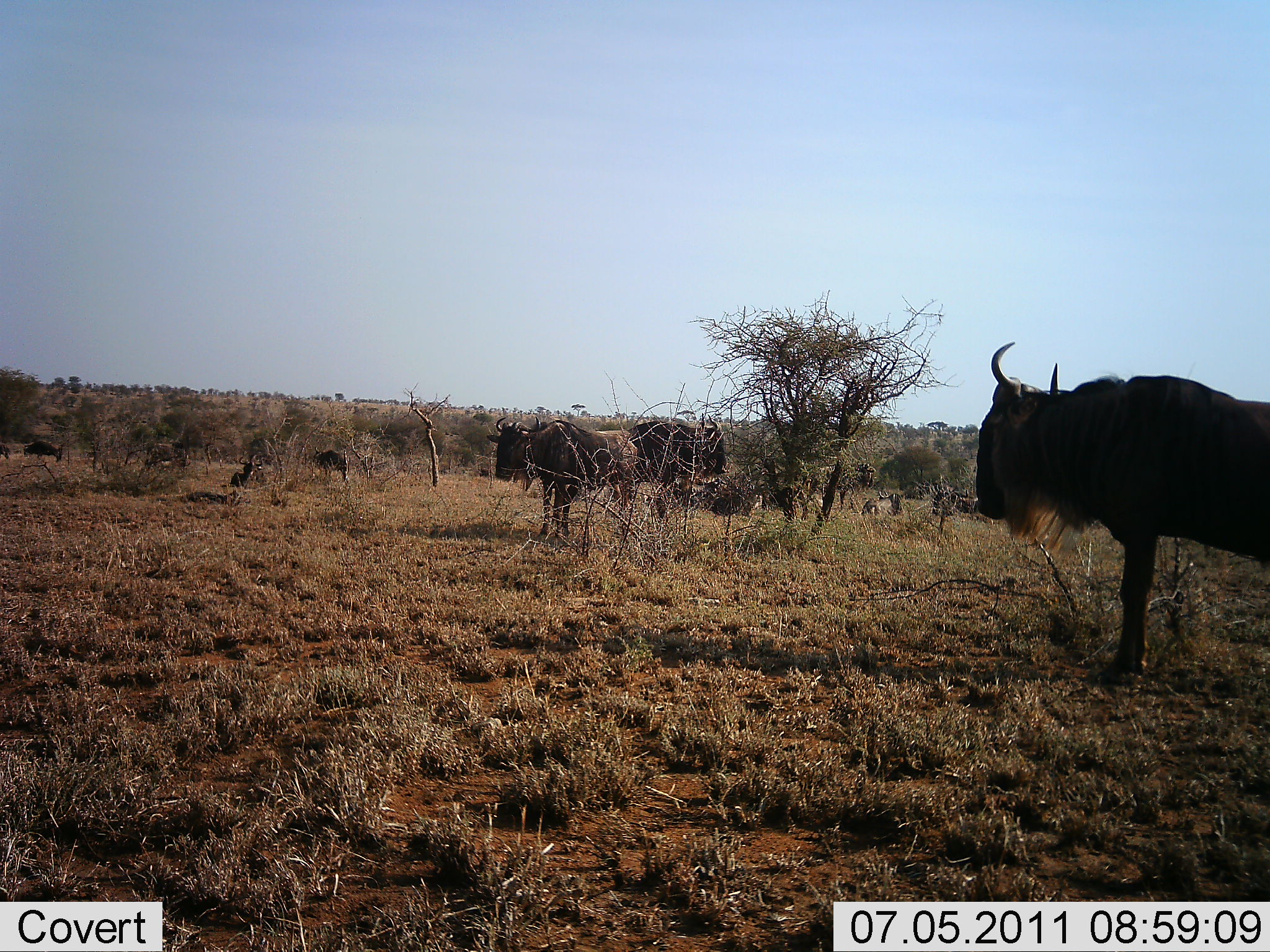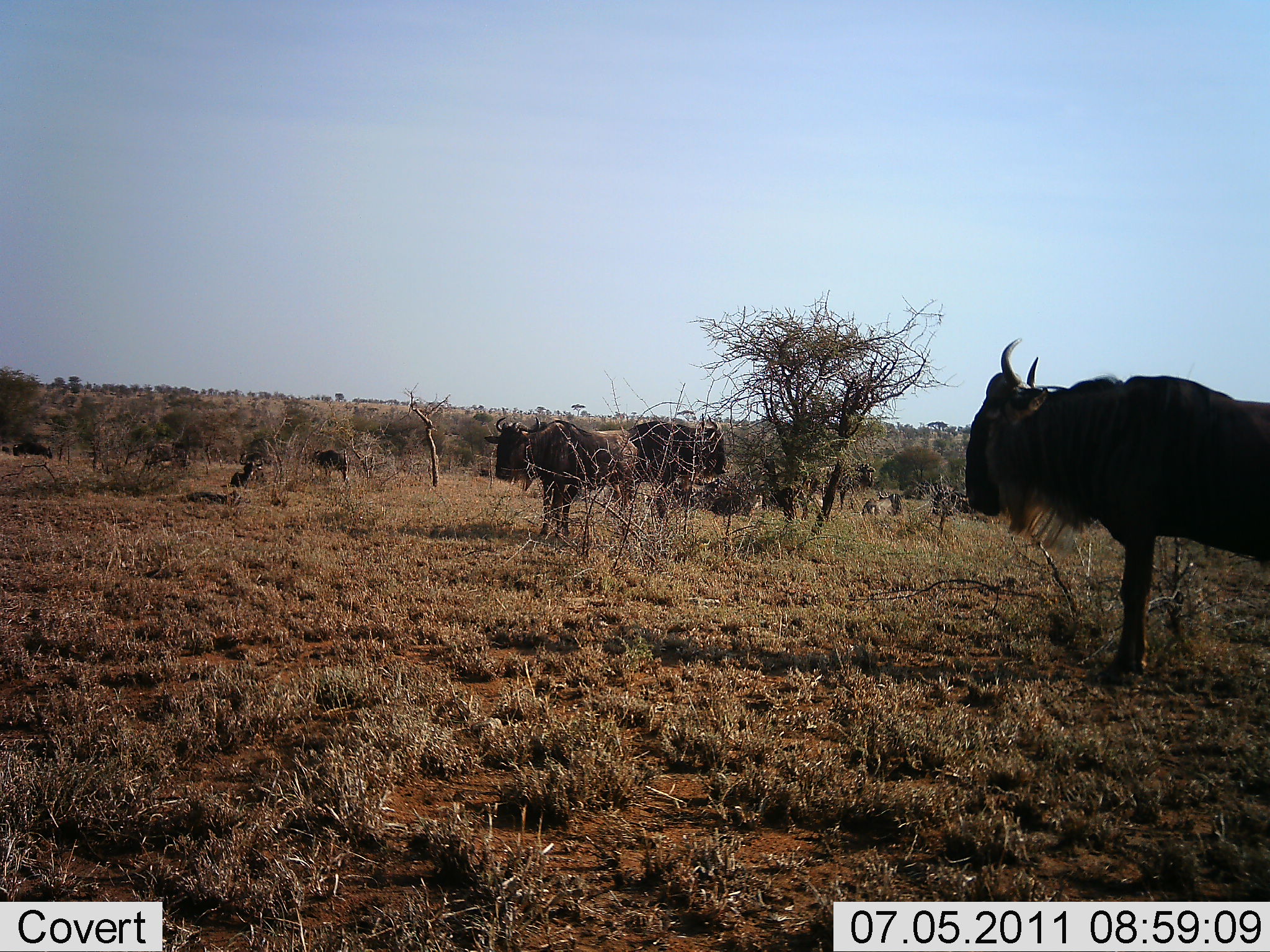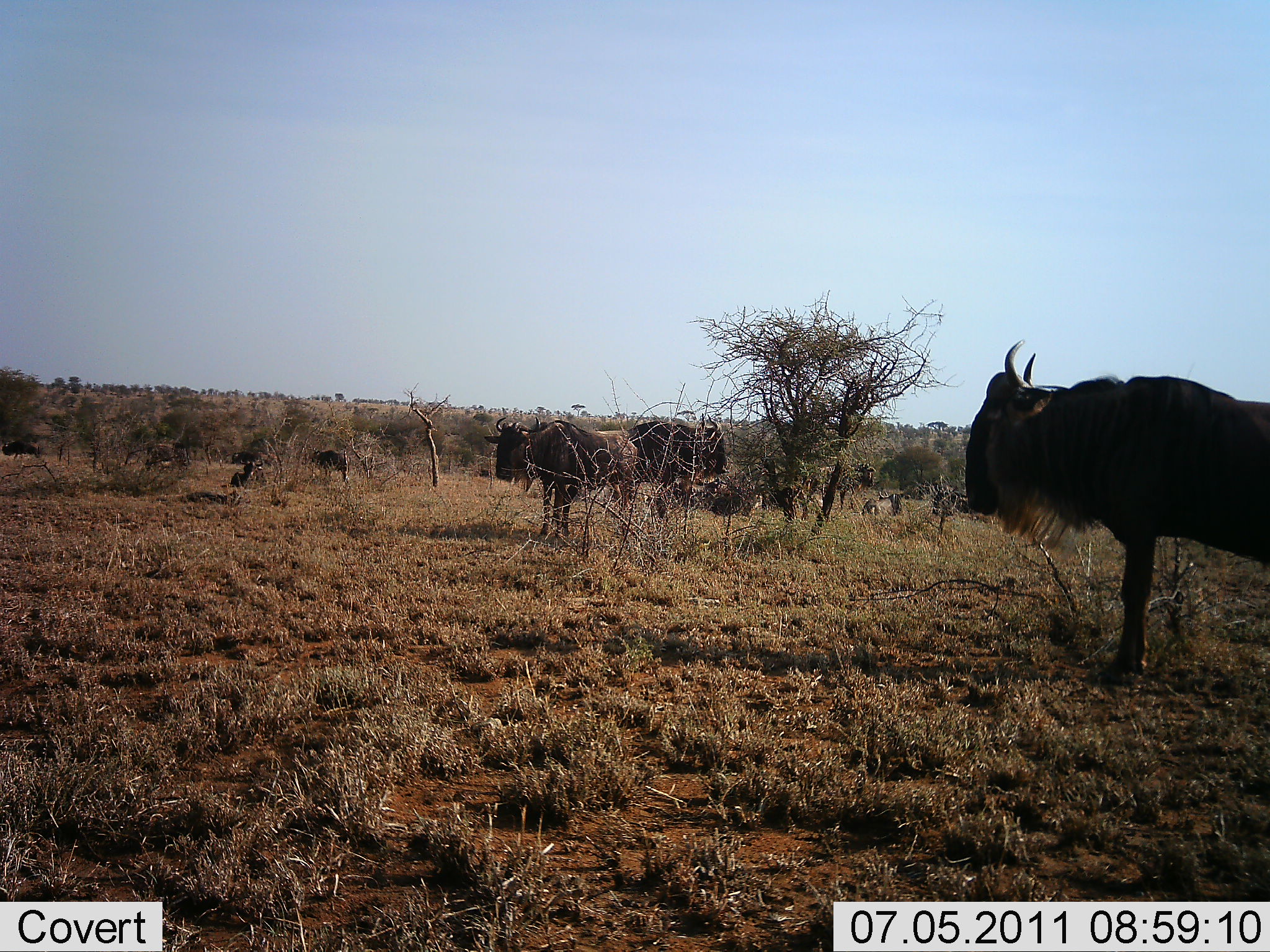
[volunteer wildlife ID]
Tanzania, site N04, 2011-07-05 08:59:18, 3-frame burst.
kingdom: Animalia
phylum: Chordata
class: Mammalia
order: Artiodactyla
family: Bovidae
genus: Connochaetes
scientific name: Connochaetes taurinus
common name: blue wildebeest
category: wildebeest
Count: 7.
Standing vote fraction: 100%.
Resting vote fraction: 46%.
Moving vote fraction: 38%.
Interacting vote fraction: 0%.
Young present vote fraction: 0%.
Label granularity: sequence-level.